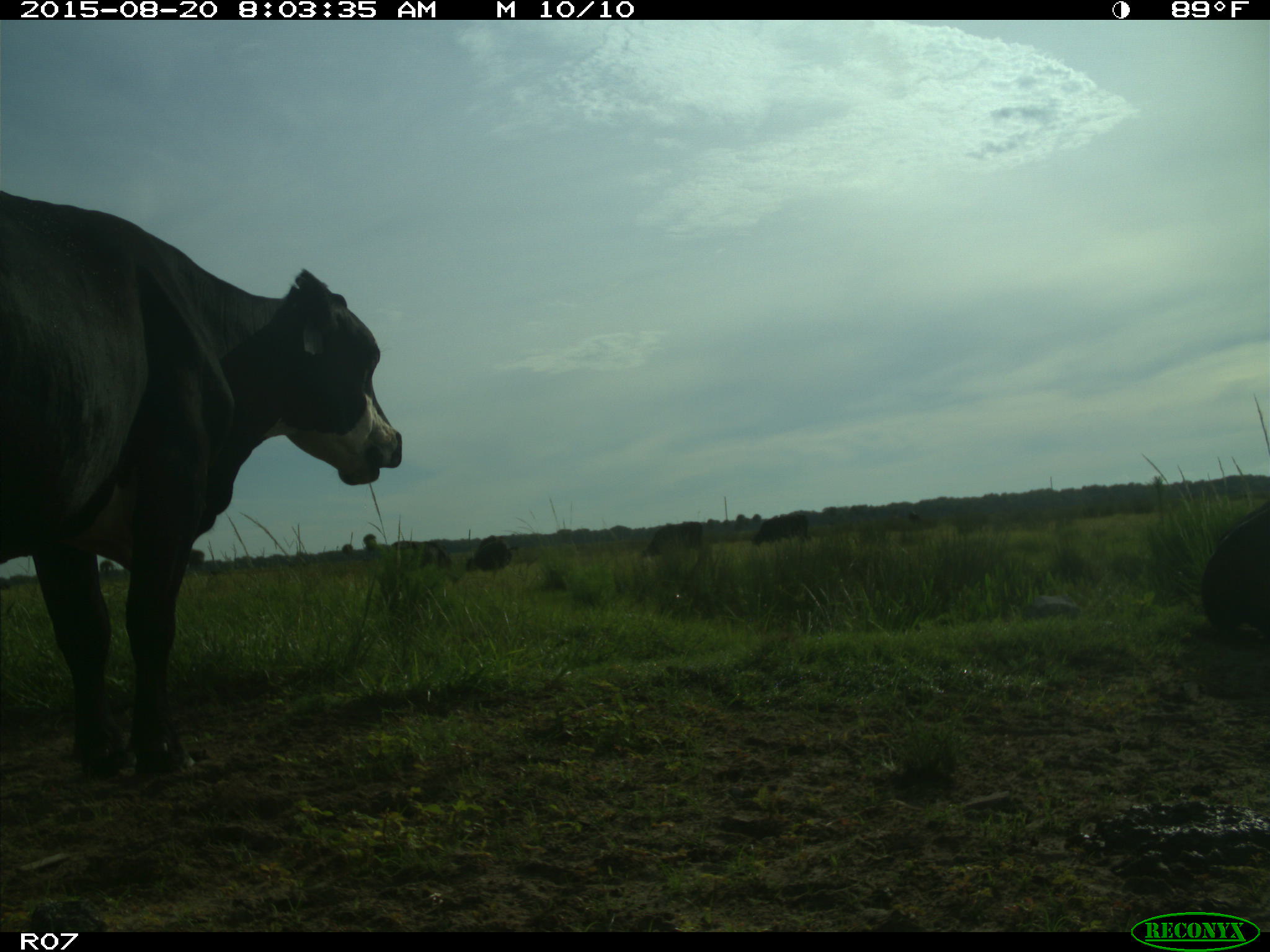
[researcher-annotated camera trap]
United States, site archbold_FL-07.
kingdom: Animalia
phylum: Chordata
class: Mammalia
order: Artiodactyla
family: Bovidae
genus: Bos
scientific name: Bos taurus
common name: domestic cow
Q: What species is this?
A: Bos taurus (domestic cow).